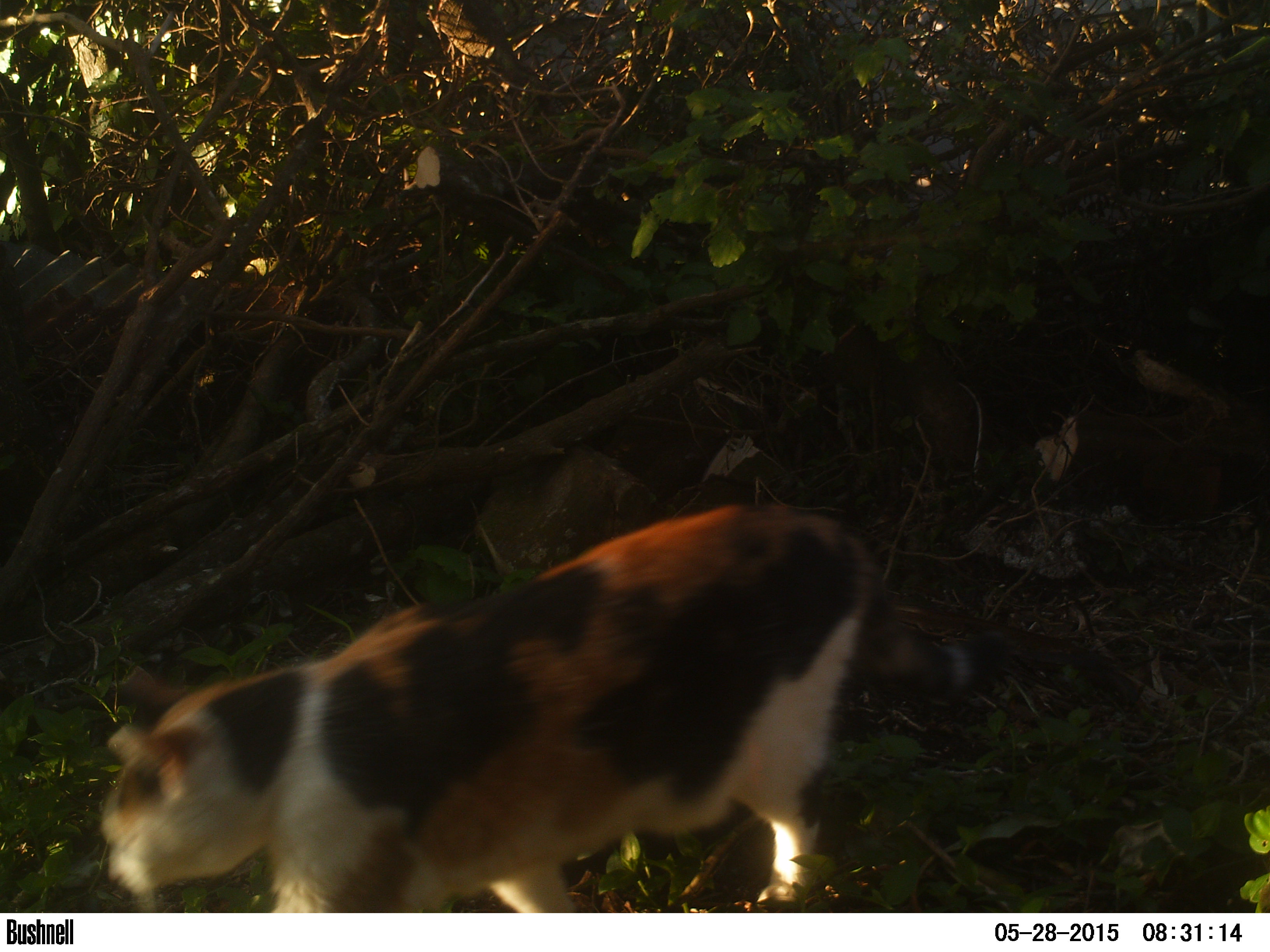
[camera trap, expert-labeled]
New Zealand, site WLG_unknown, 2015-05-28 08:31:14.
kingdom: Animalia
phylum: Chordata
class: Mammalia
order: Carnivora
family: Felidae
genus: Felis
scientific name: Felis catus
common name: domestic cat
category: cat